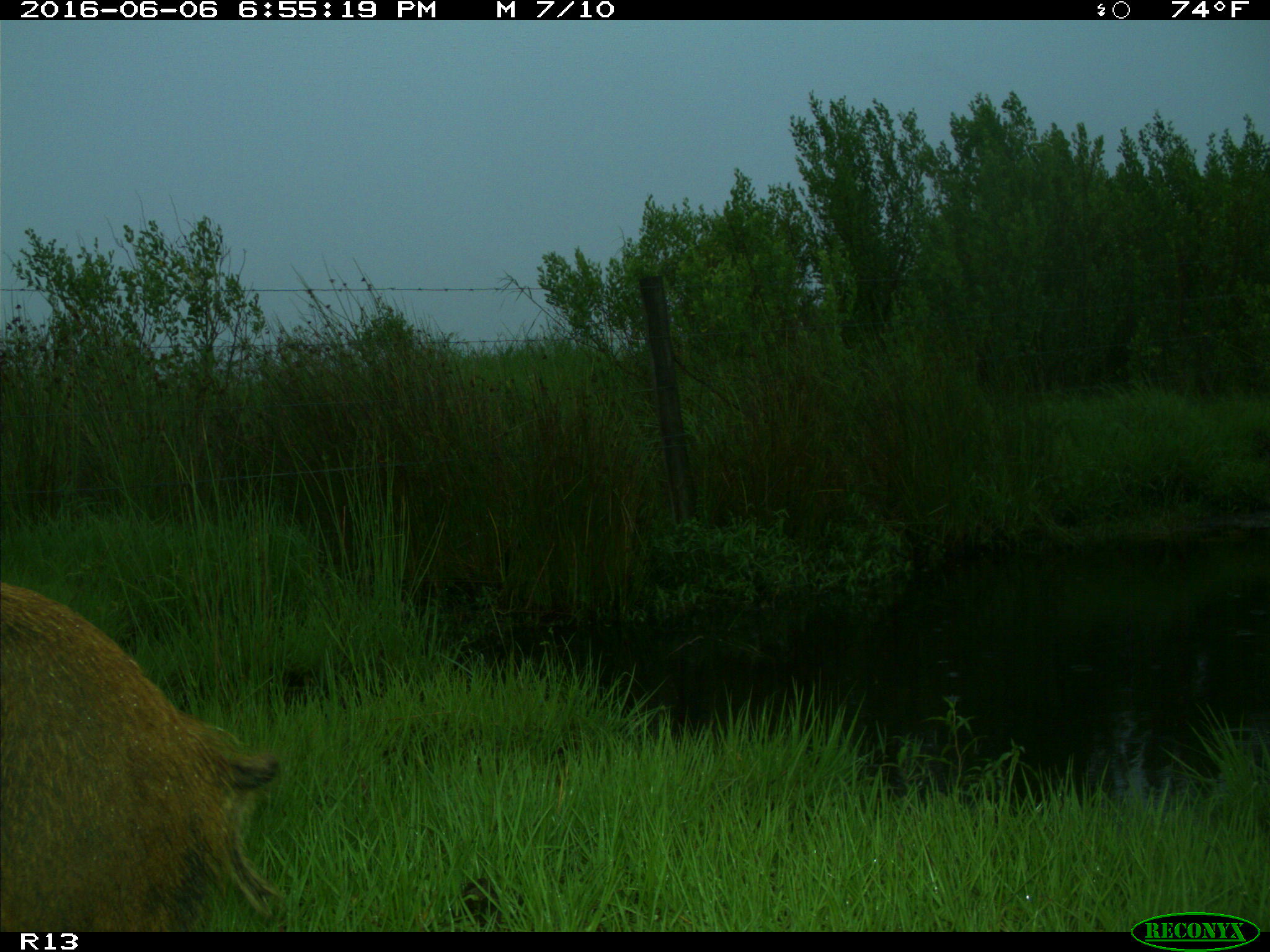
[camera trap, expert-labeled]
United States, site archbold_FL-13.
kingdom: Animalia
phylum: Chordata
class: Mammalia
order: Artiodactyla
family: Suidae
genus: Sus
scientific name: Sus scrofa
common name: wild boar